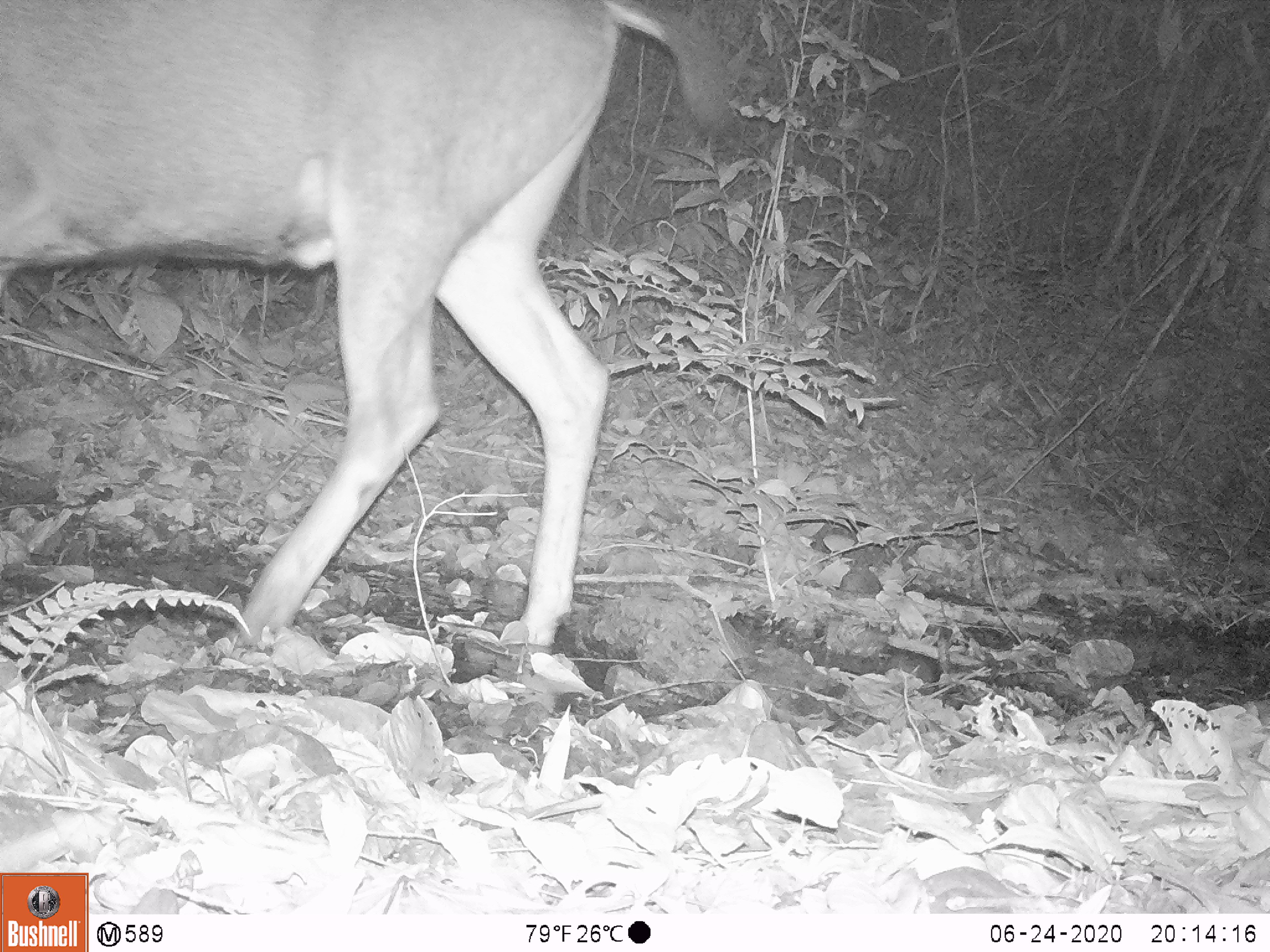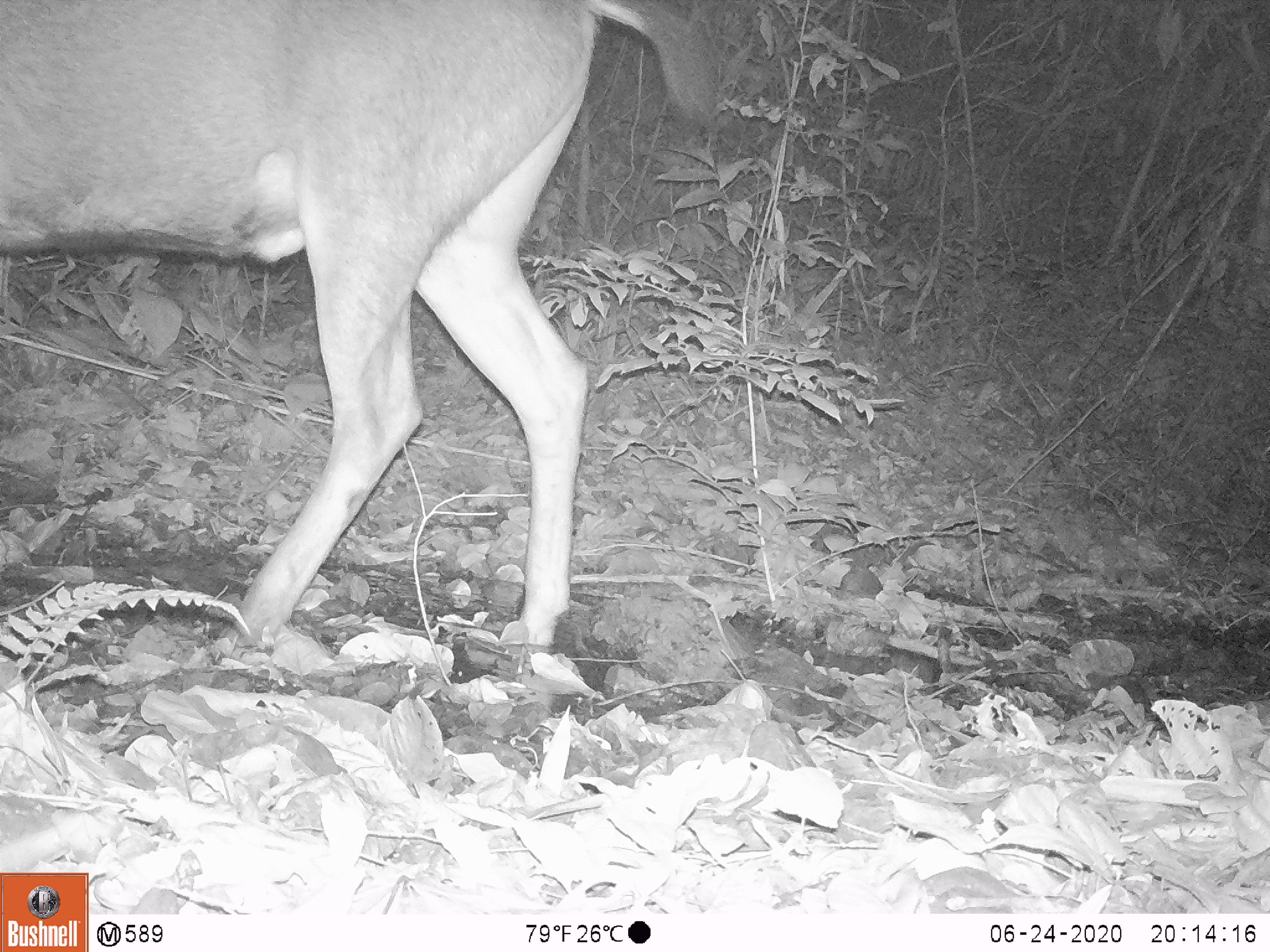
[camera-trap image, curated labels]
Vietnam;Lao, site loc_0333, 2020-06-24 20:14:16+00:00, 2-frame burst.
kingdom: Animalia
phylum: Chordata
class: Mammalia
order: Artiodactyla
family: Cervidae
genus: Rusa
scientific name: Rusa unicolor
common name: sambar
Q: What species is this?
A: Sambar (Rusa unicolor).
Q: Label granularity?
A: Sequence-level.